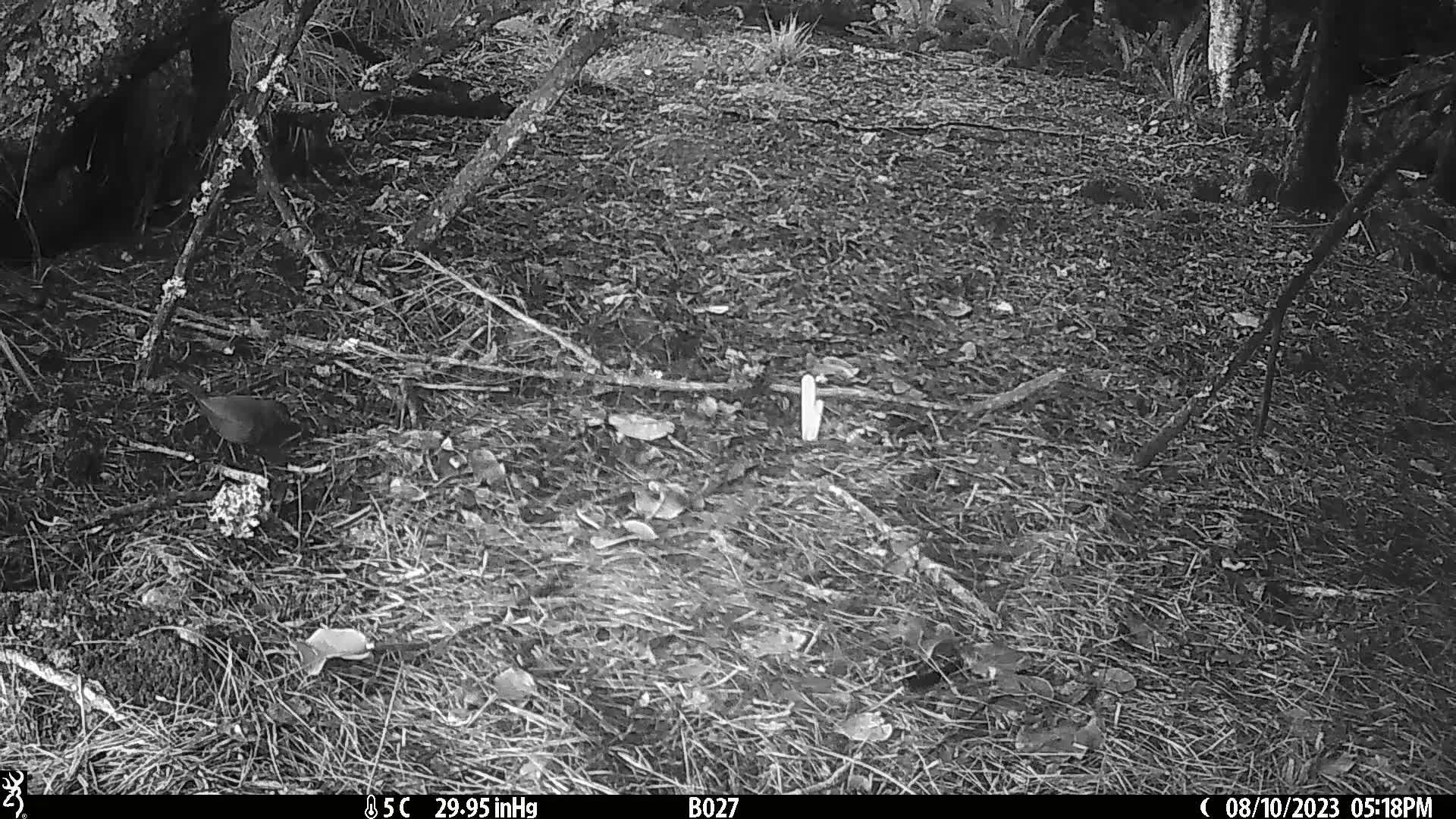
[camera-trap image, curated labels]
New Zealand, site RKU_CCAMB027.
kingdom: Animalia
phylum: Chordata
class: Aves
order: Passeriformes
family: Turdidae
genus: Turdus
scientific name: Turdus merula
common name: eurasian blackbird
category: blackbird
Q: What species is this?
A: Blackbird (eurasian blackbird) (Turdus merula).